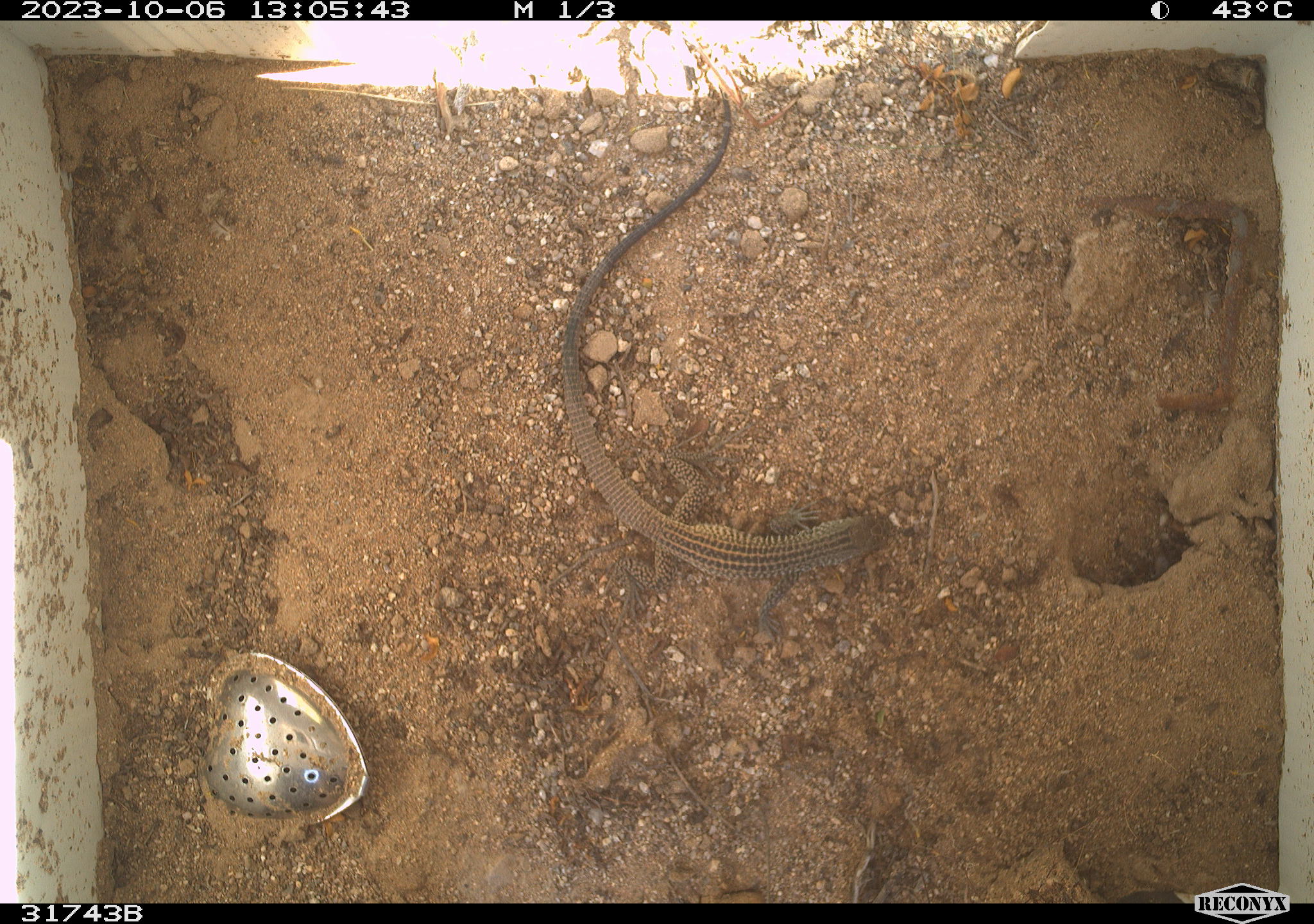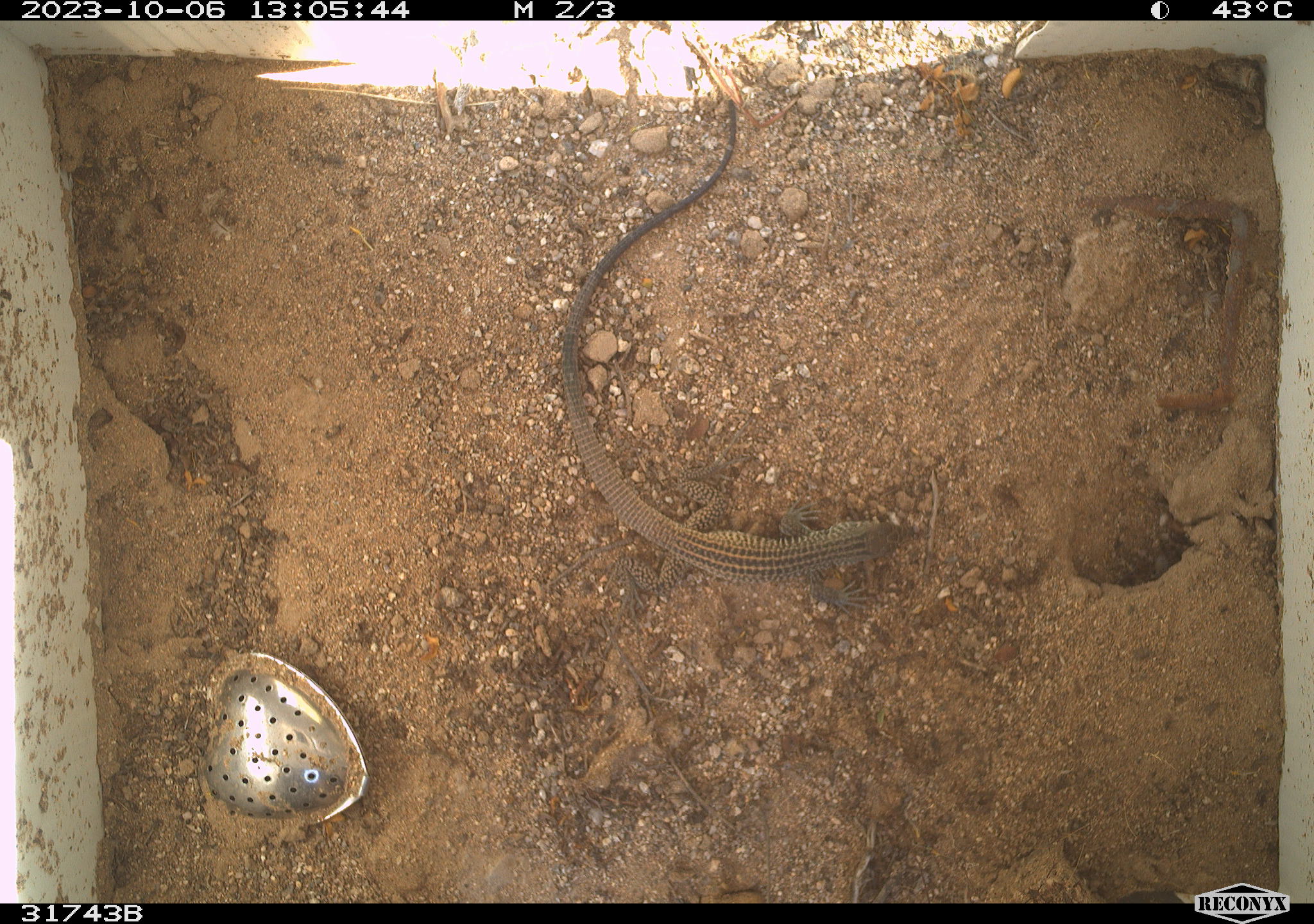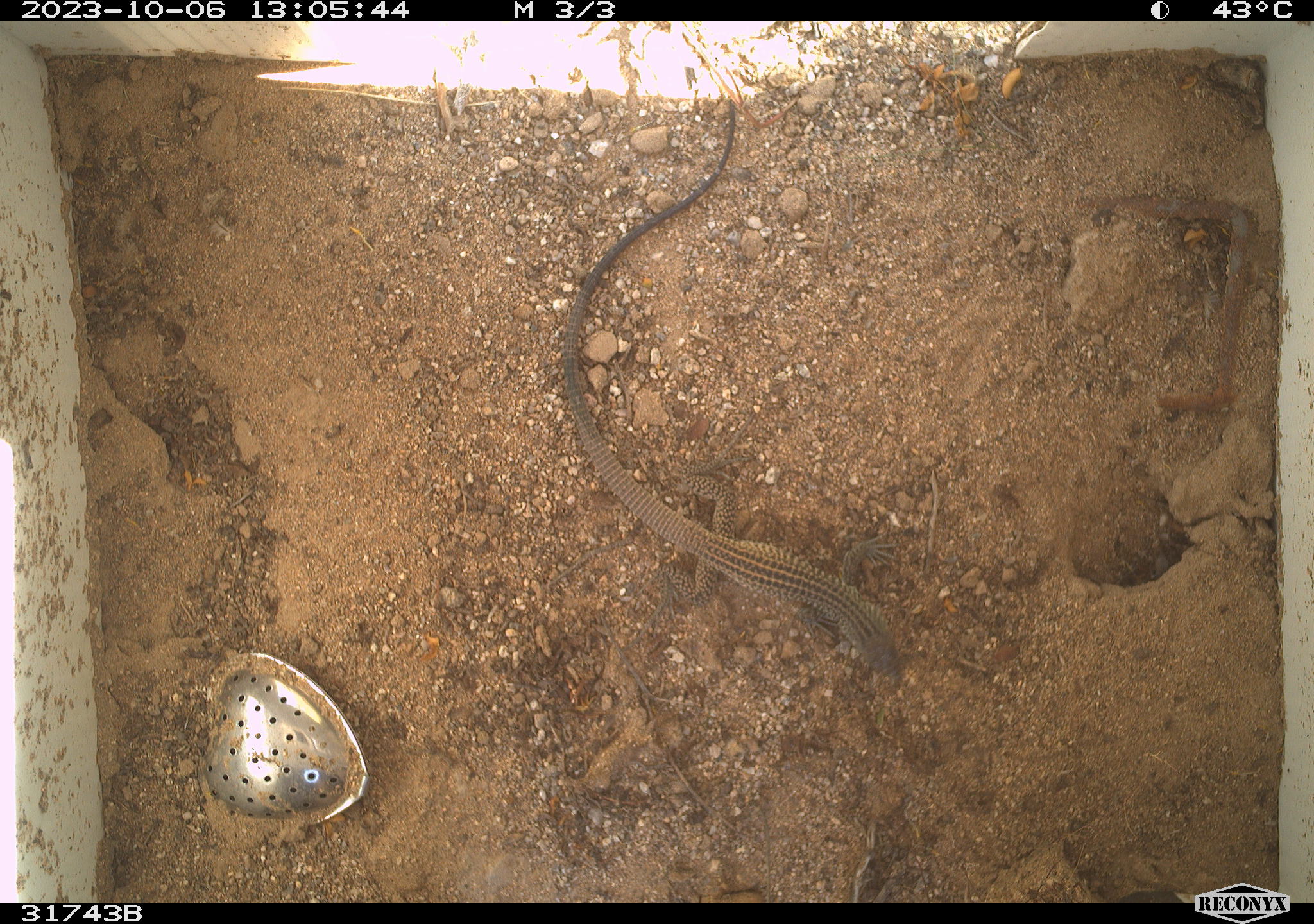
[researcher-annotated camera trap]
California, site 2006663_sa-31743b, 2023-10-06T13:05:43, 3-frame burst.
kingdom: Animalia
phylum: Chordata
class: Reptilia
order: Squamata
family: Teiidae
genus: Aspidoscelis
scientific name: Aspidoscelis tigris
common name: western whiptail